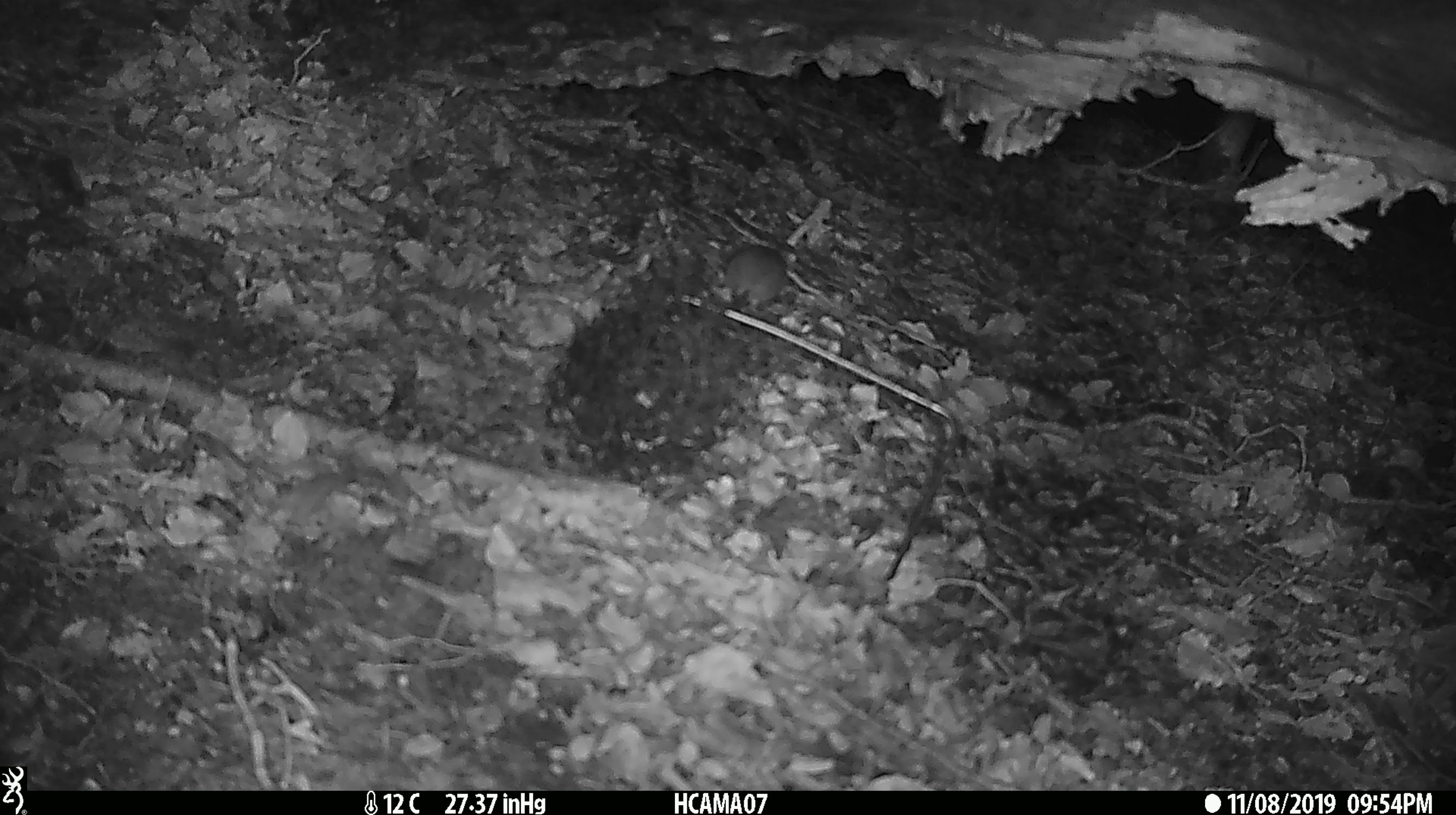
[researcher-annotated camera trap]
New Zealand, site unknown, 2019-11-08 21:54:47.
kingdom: Animalia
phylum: Chordata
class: Mammalia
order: Rodentia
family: Muridae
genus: Mus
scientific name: Mus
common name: mouse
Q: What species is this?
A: Mouse (Mus).